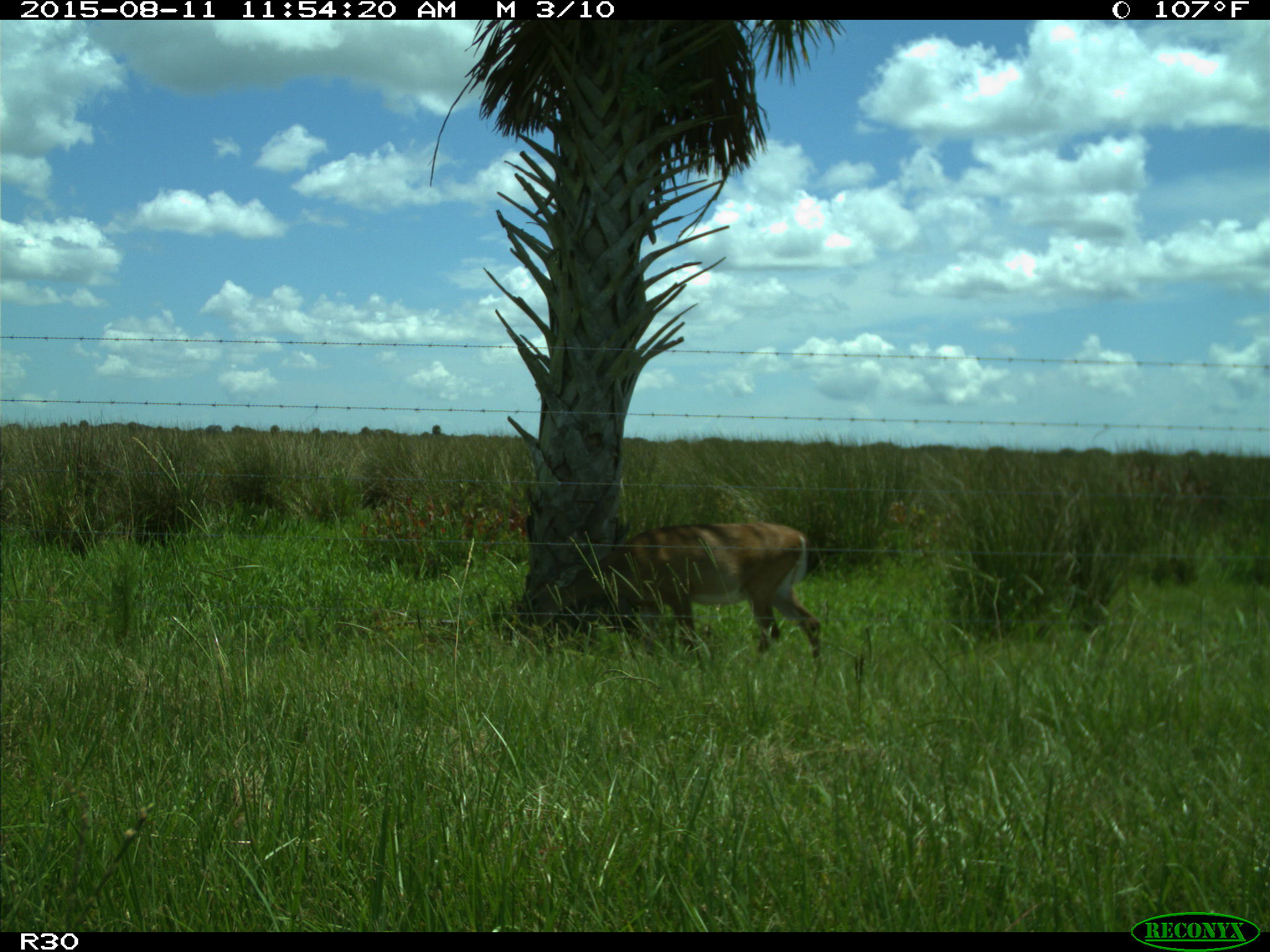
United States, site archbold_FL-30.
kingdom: Animalia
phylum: Chordata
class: Mammalia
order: Artiodactyla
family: Cervidae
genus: Odocoileus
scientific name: Odocoileus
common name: deer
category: unidentified deer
Unidentified deer (deer) (Odocoileus).